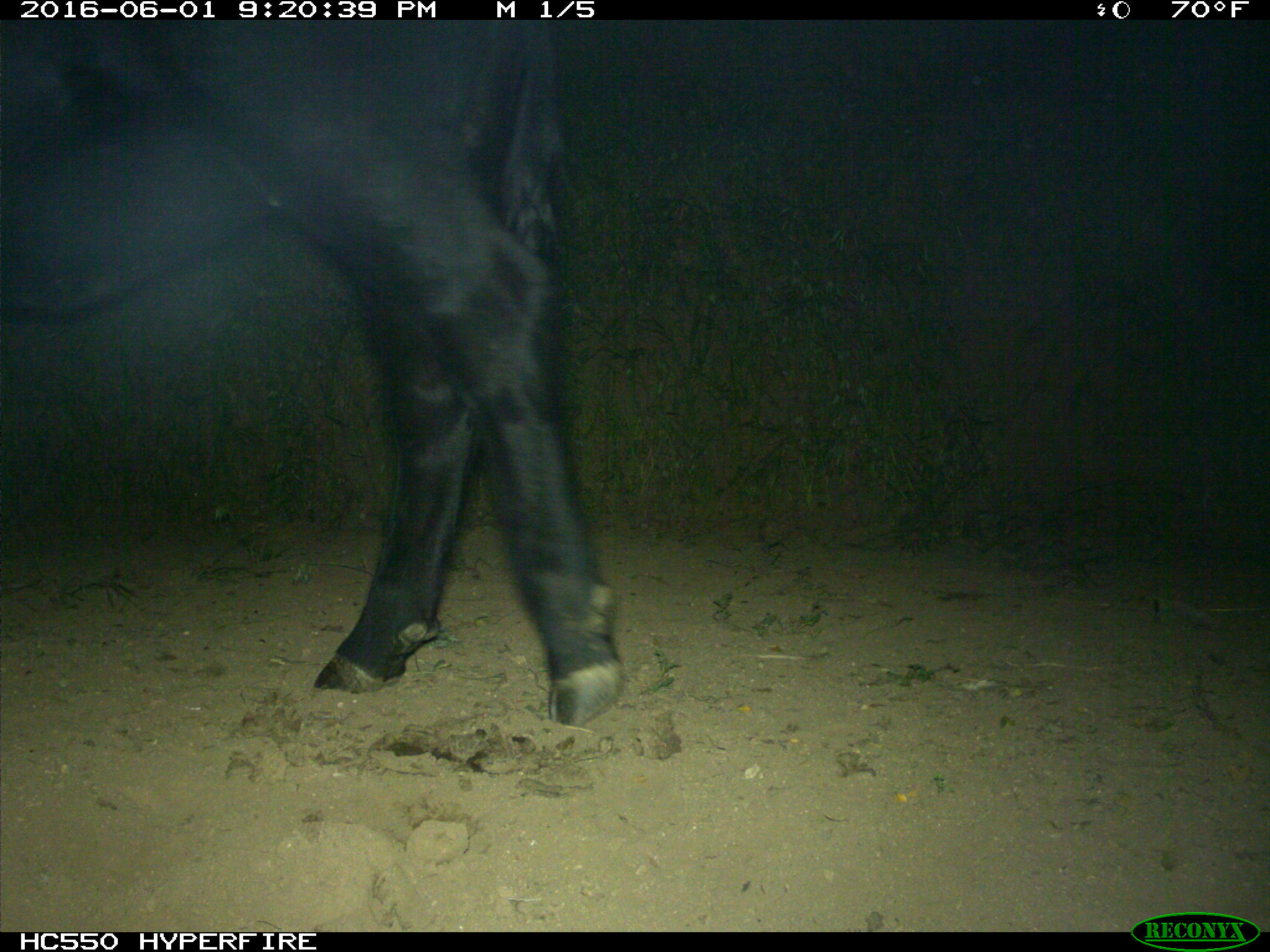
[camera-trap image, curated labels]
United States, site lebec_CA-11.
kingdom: Animalia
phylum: Chordata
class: Mammalia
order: Artiodactyla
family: Bovidae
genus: Bos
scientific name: Bos taurus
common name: domestic cow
Bos taurus (domestic cow).